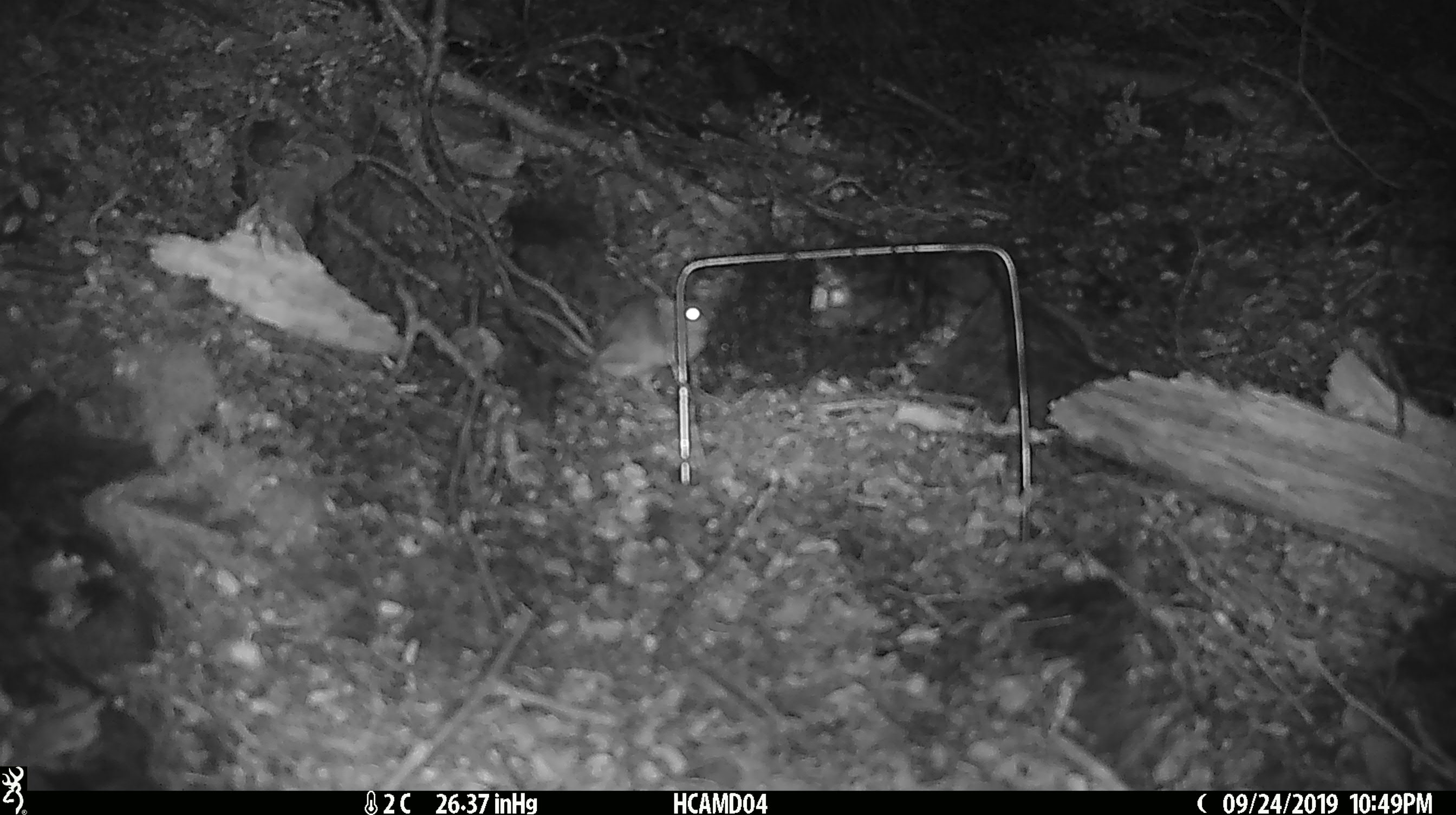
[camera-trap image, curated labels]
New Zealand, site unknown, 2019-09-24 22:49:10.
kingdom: Animalia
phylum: Chordata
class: Mammalia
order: Rodentia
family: Muridae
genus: Mus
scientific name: Mus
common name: mouse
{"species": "mouse (Mus)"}